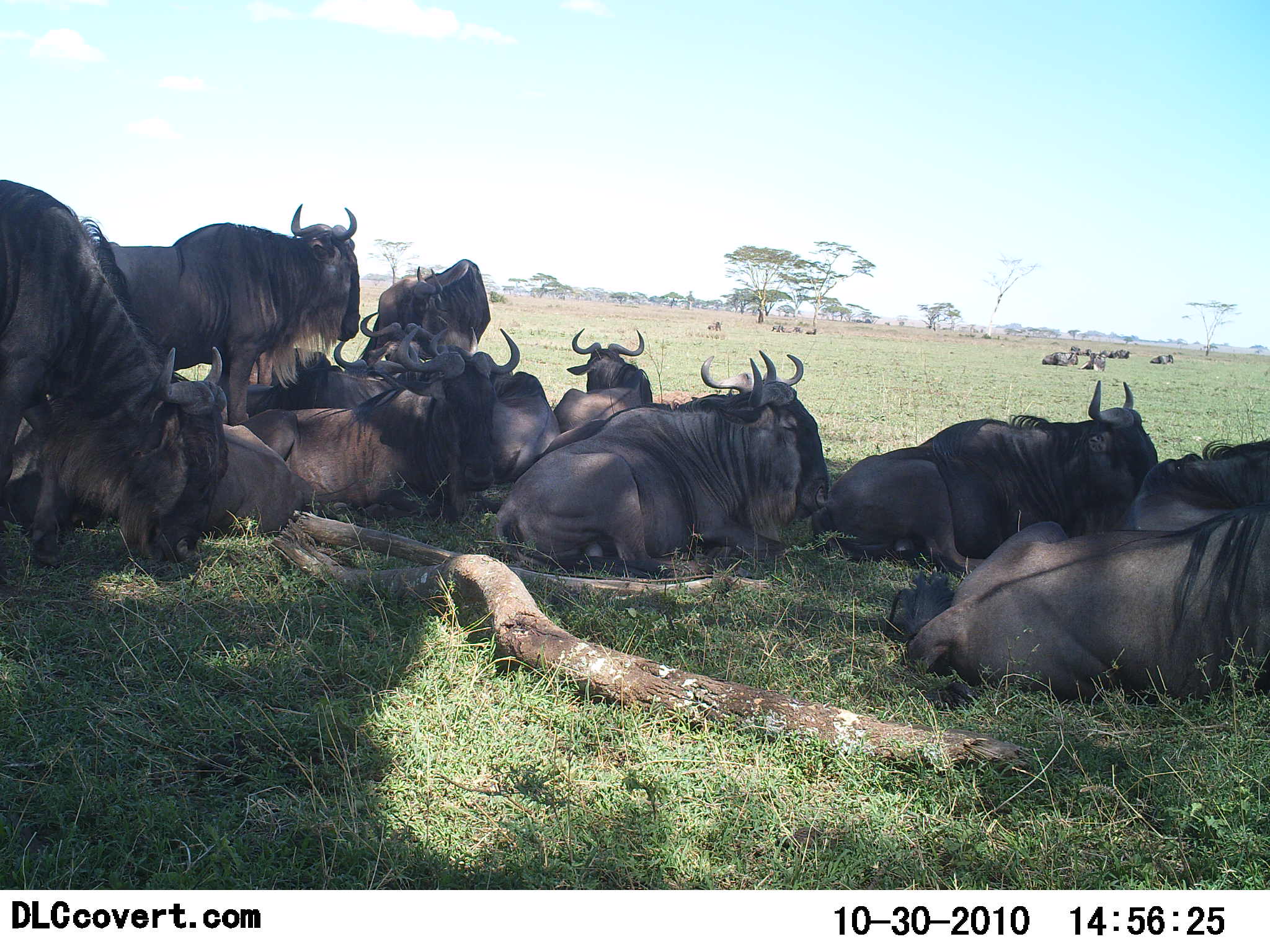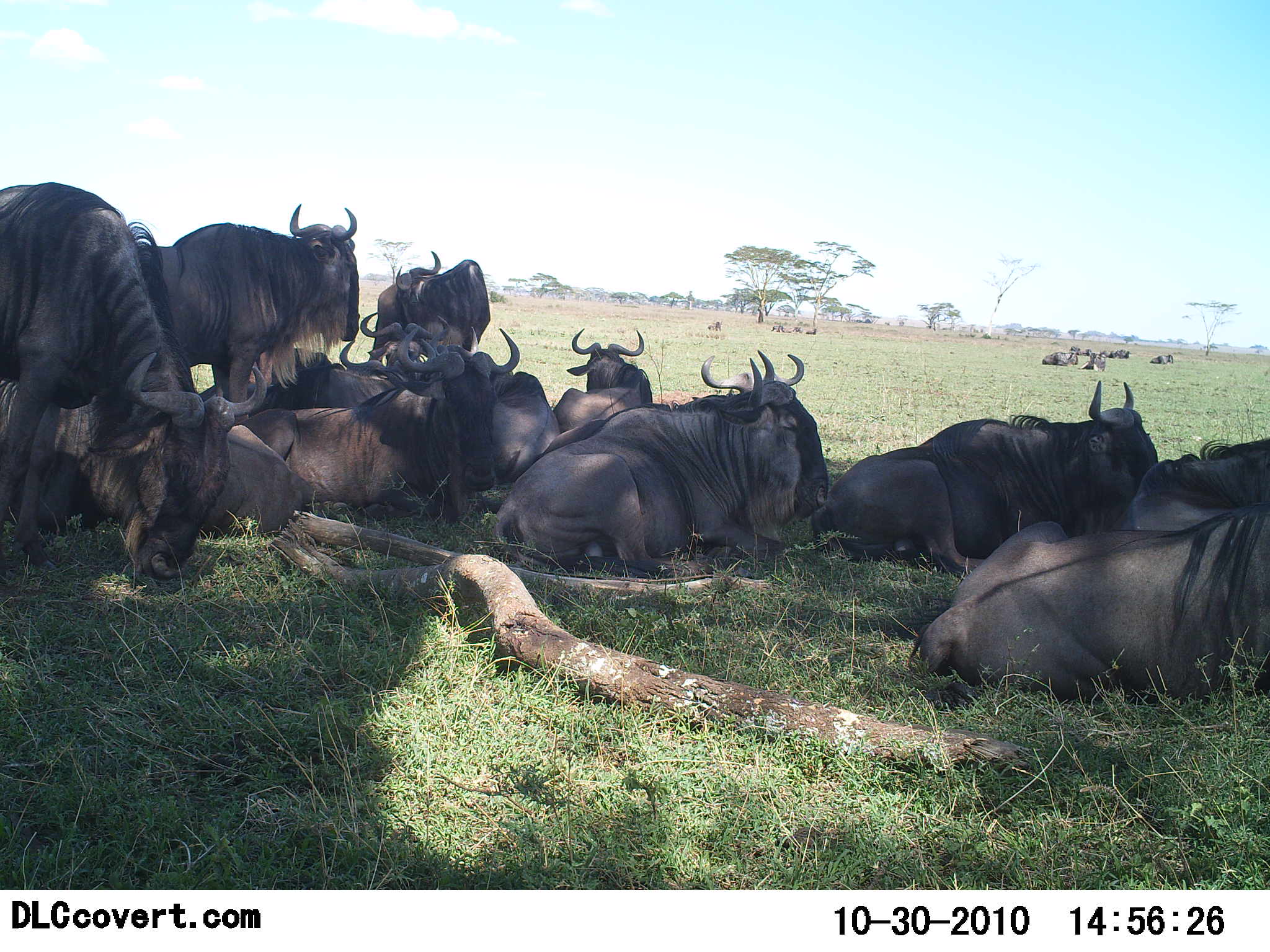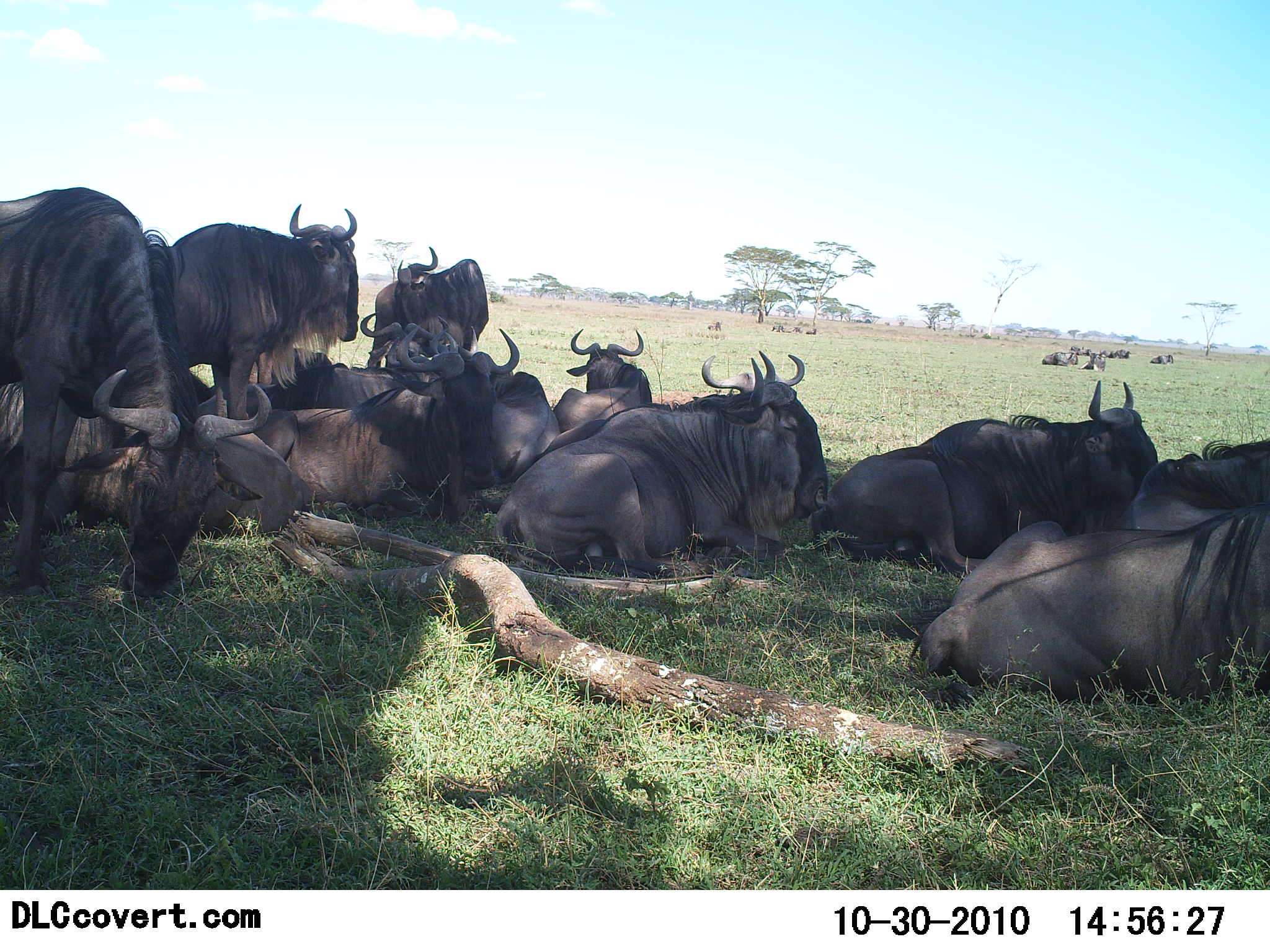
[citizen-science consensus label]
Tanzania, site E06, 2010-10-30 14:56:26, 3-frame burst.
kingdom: Animalia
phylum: Chordata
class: Mammalia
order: Artiodactyla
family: Bovidae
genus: Connochaetes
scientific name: Connochaetes taurinus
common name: blue wildebeest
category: wildebeest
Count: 11-50.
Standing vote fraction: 68%.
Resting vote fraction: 100%.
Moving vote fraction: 0%.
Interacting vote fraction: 0%.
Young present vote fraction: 0%.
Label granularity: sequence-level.